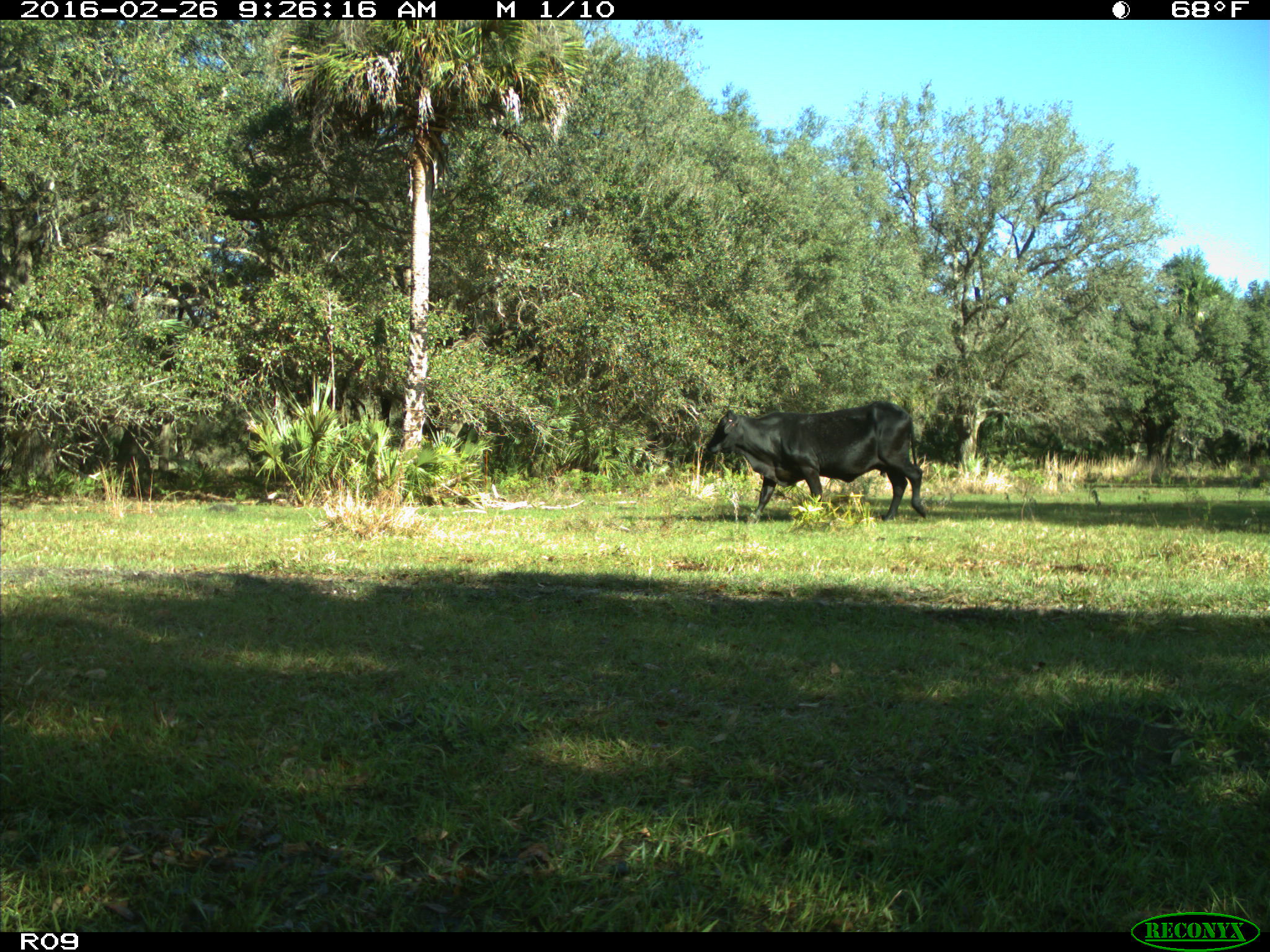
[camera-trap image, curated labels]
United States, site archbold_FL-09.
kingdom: Animalia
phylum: Chordata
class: Mammalia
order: Artiodactyla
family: Bovidae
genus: Bos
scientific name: Bos taurus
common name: domestic cow